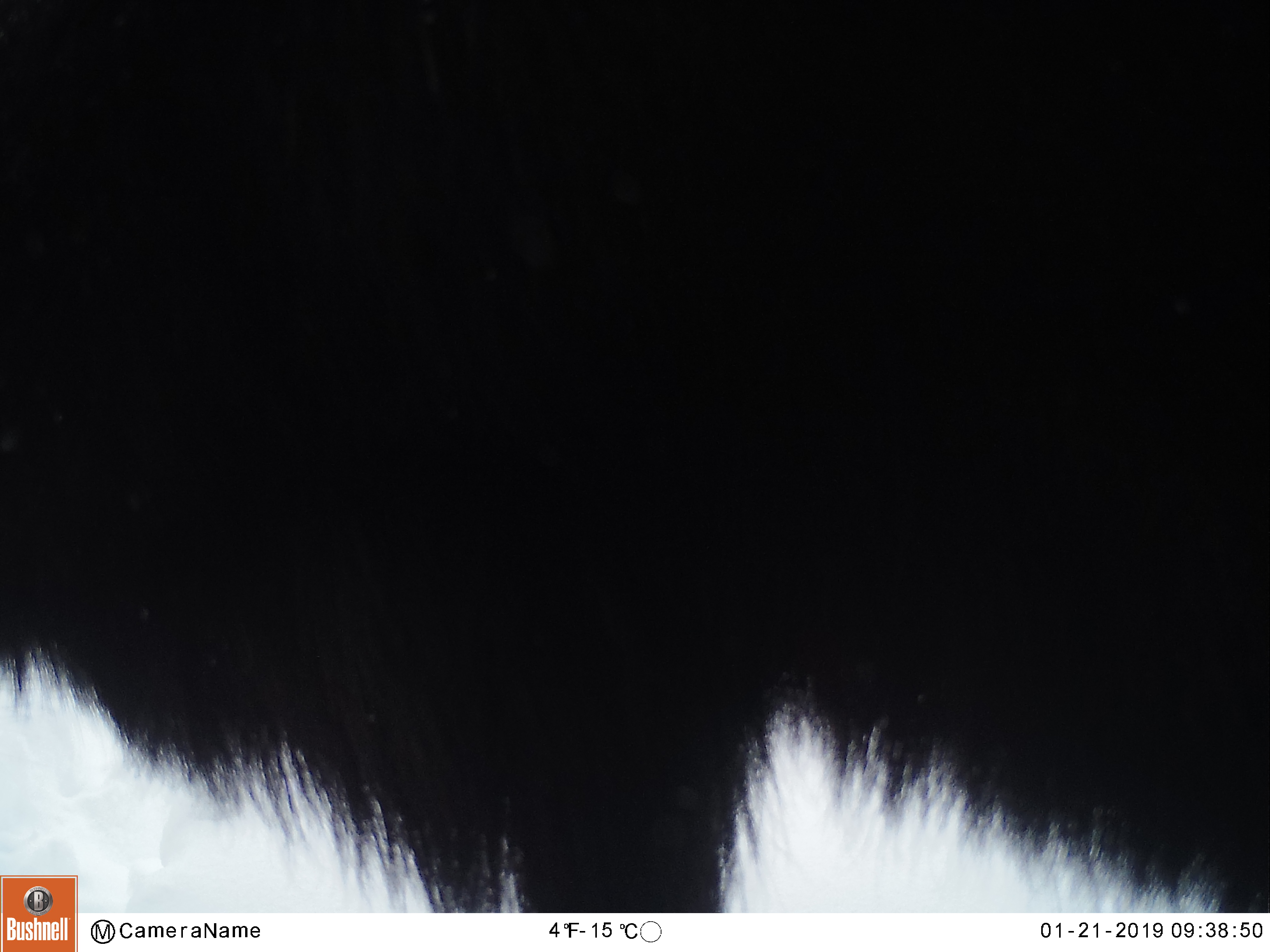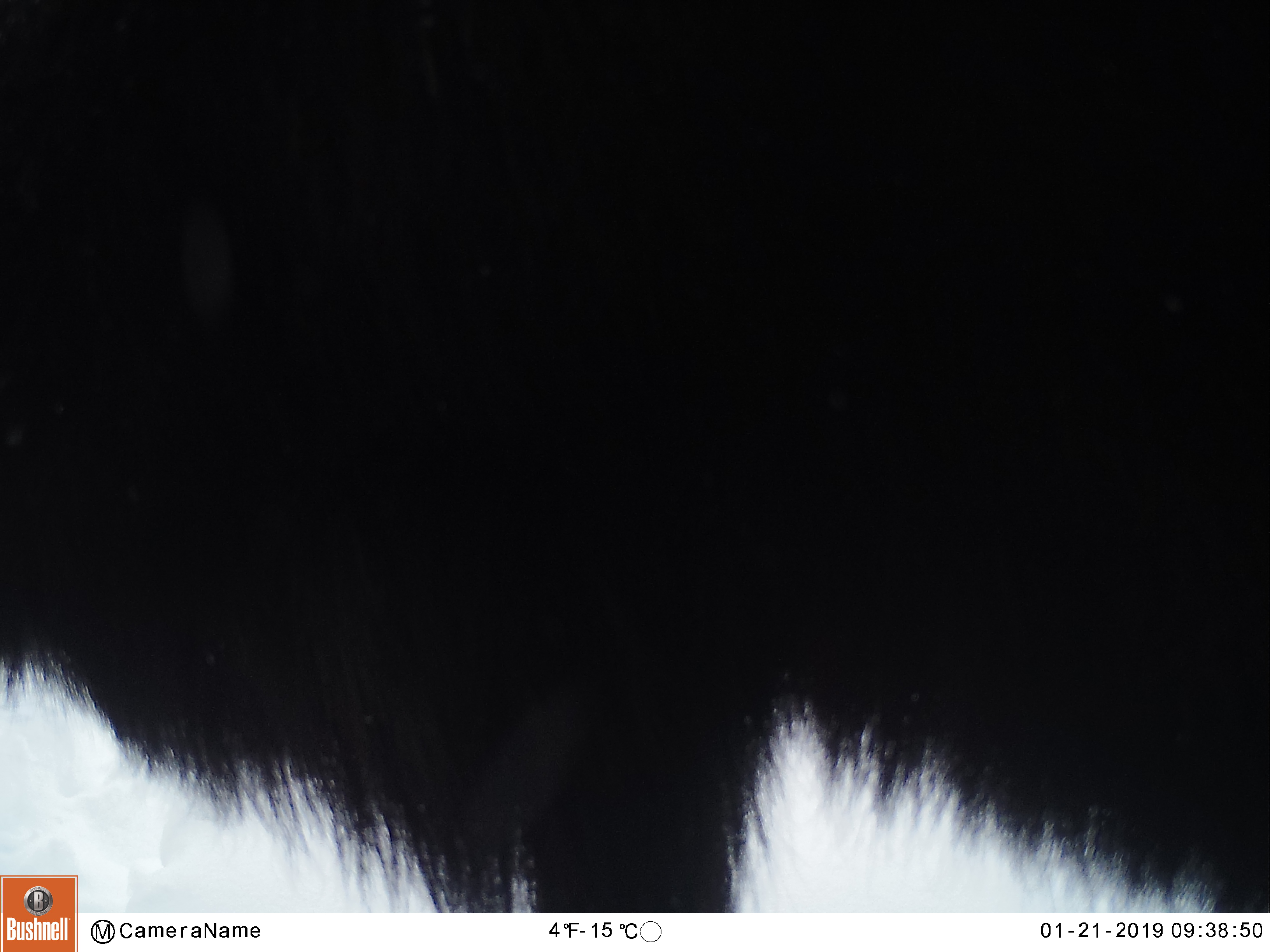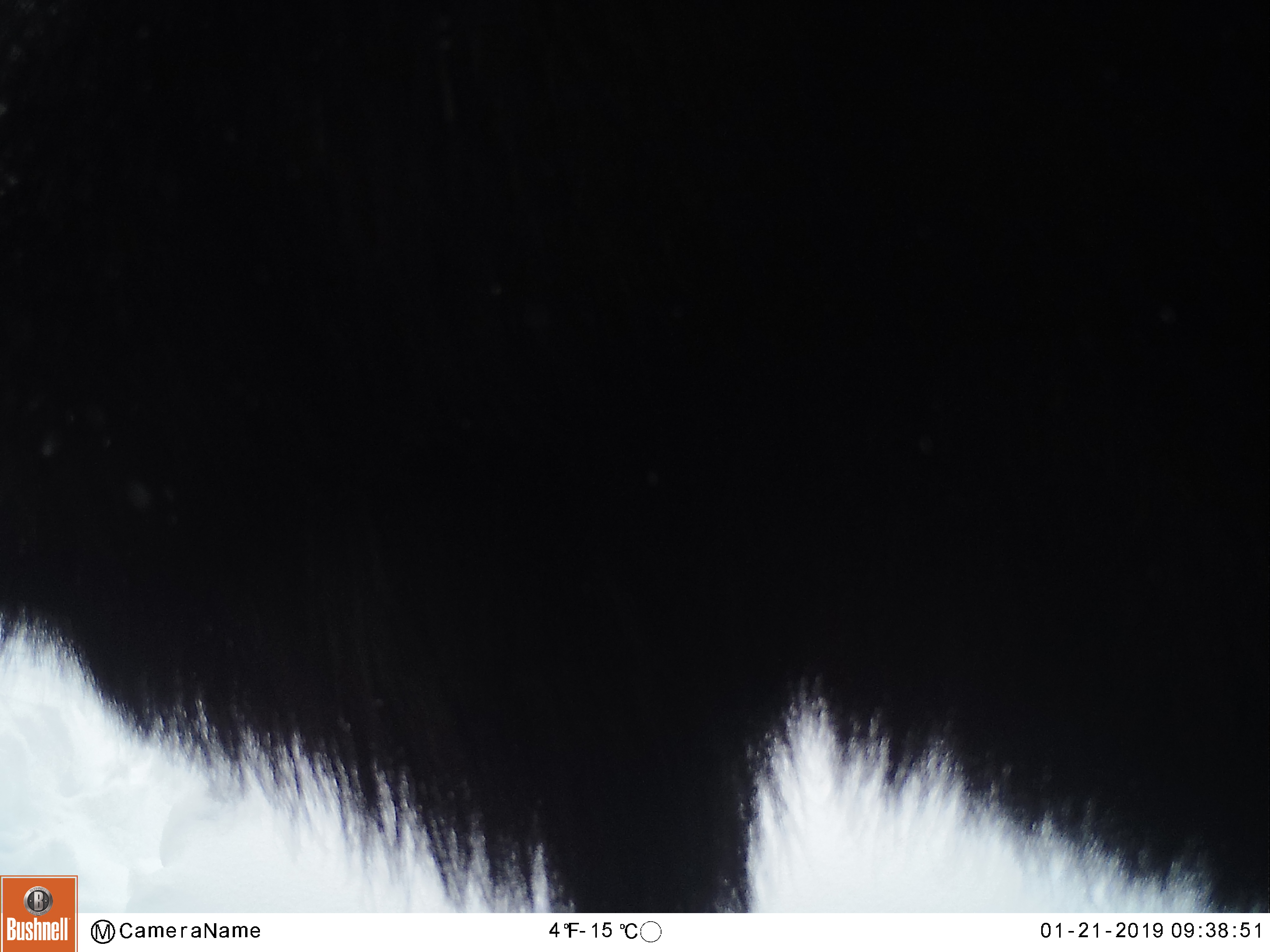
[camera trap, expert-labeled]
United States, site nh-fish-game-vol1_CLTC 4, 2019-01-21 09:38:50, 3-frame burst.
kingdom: Animalia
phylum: Chordata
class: Mammalia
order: Artiodactyla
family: Cervidae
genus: Alces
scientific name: Alces alces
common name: moose